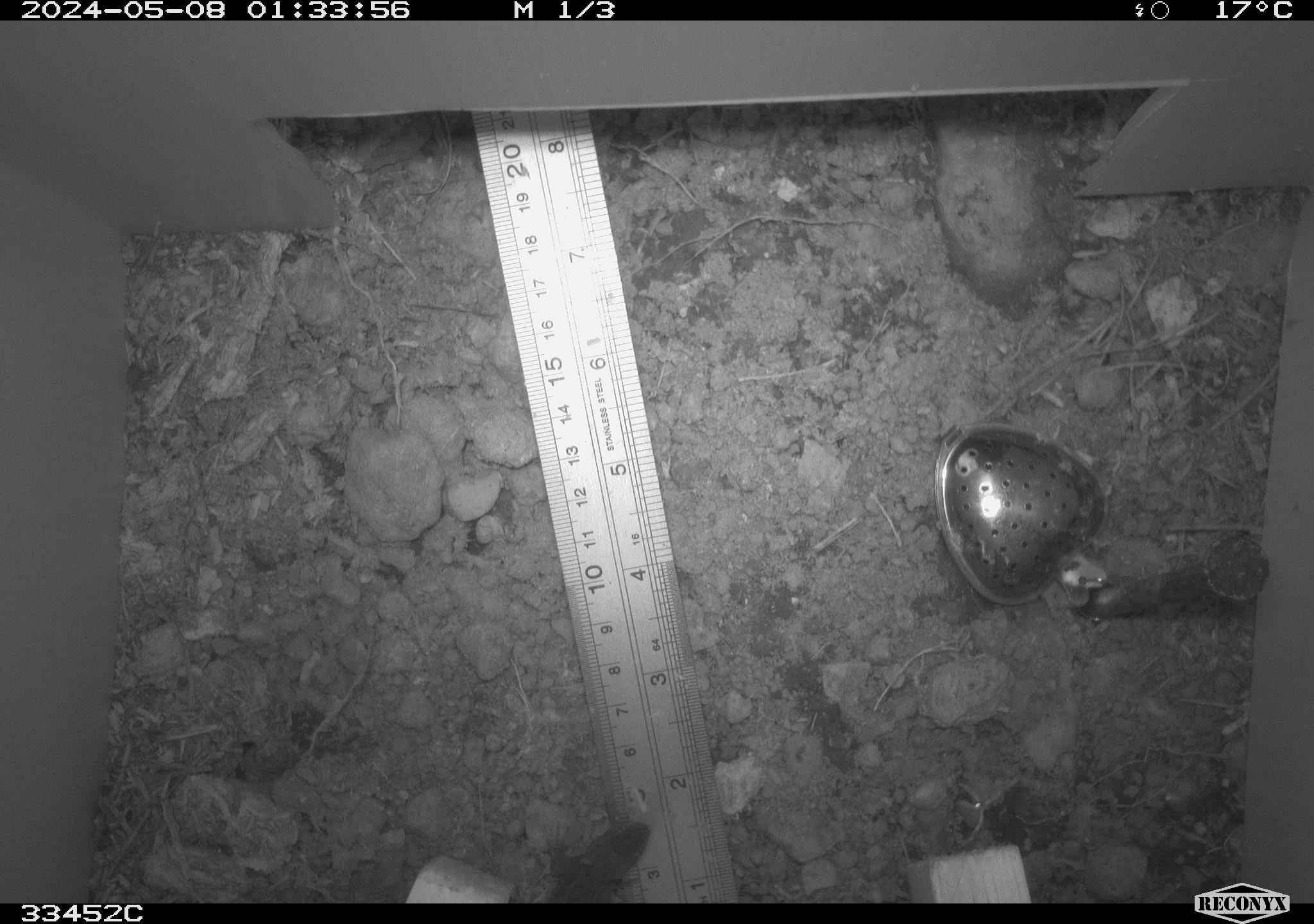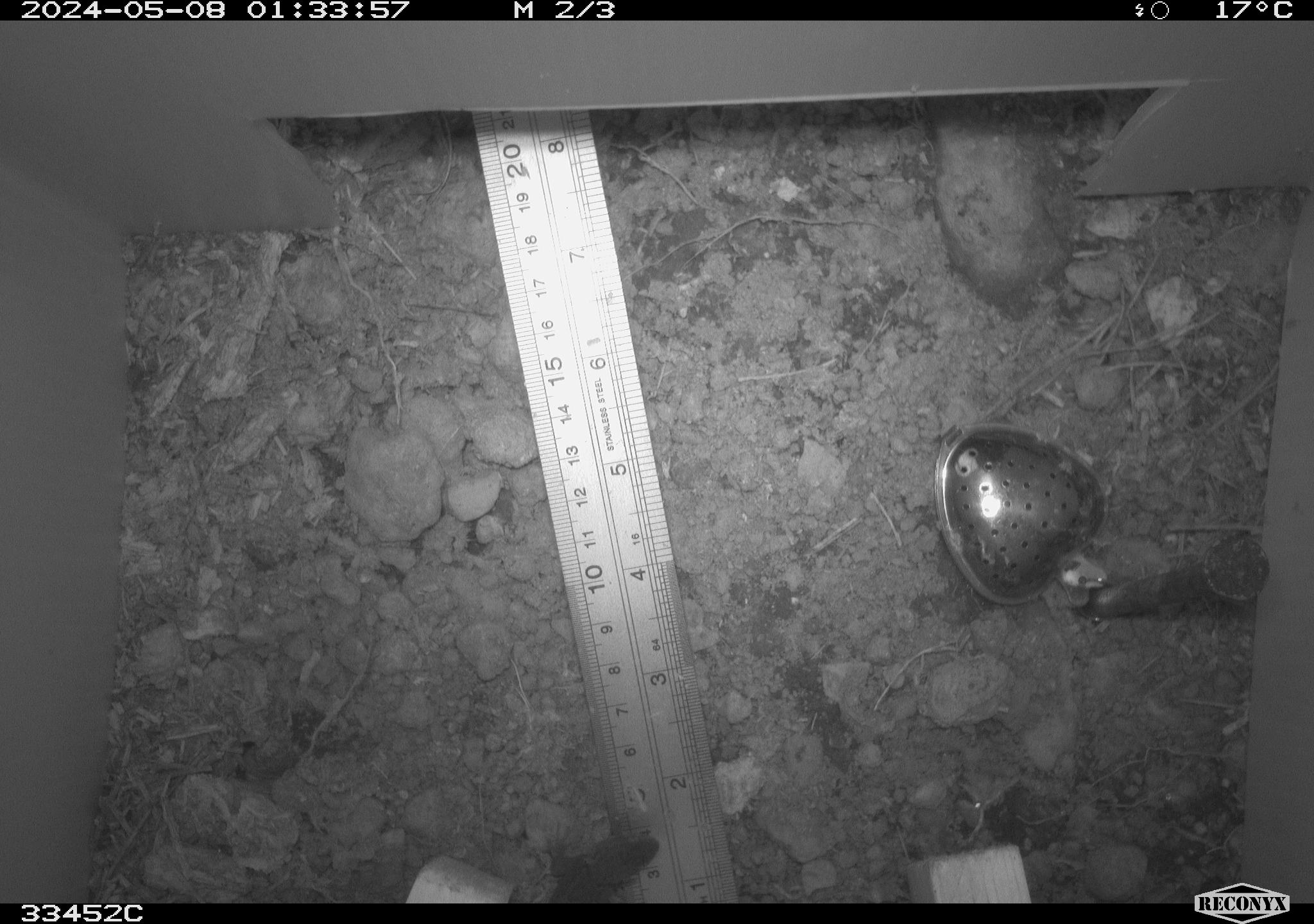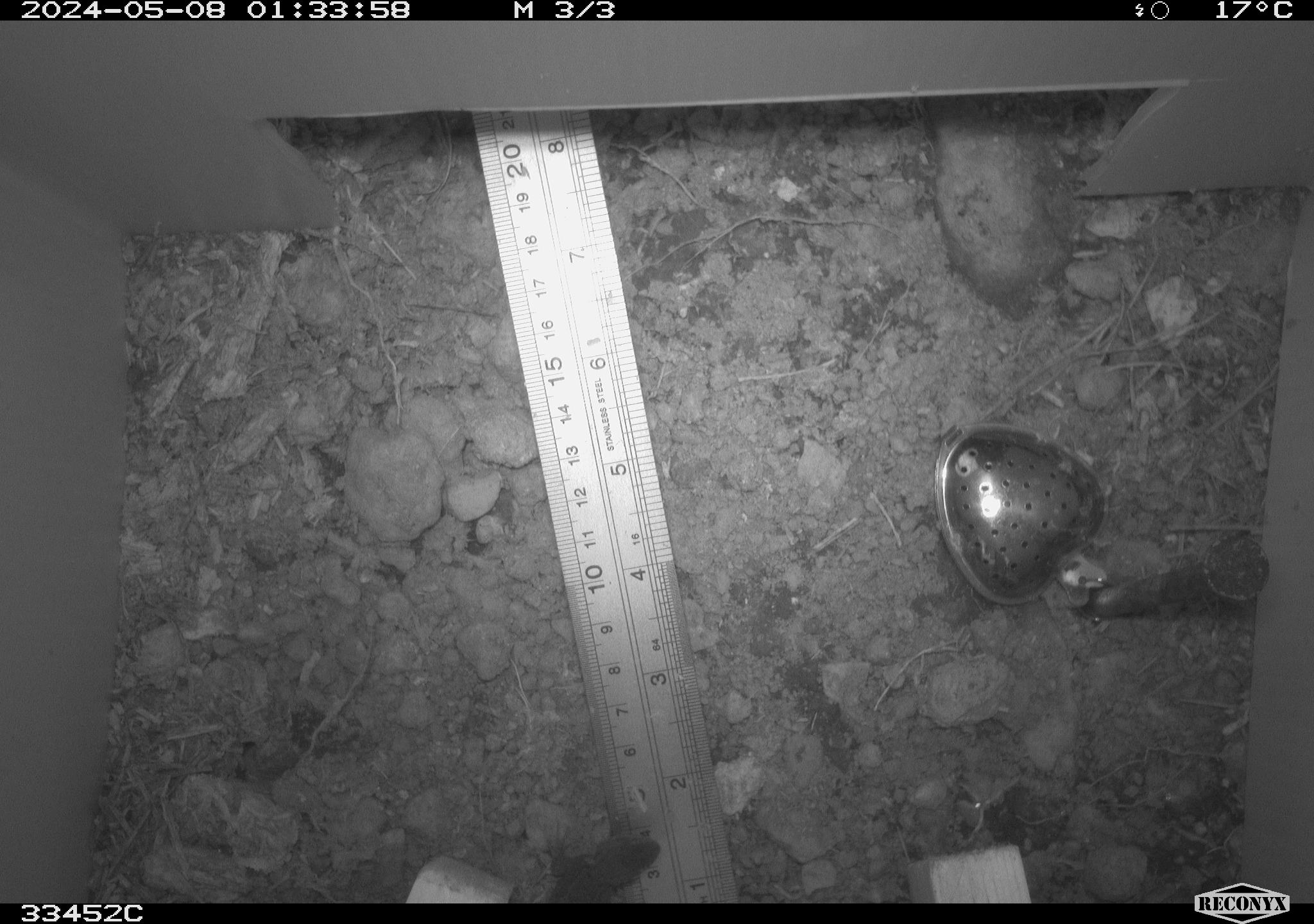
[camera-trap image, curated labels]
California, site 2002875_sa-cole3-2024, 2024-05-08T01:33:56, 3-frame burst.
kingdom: Animalia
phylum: Chordata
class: Reptilia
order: Squamata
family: Phrynosomatidae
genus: Sceloporus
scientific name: Sceloporus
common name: spiny lizards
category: sceloporus species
Sceloporus species (spiny lizards) (Sceloporus).